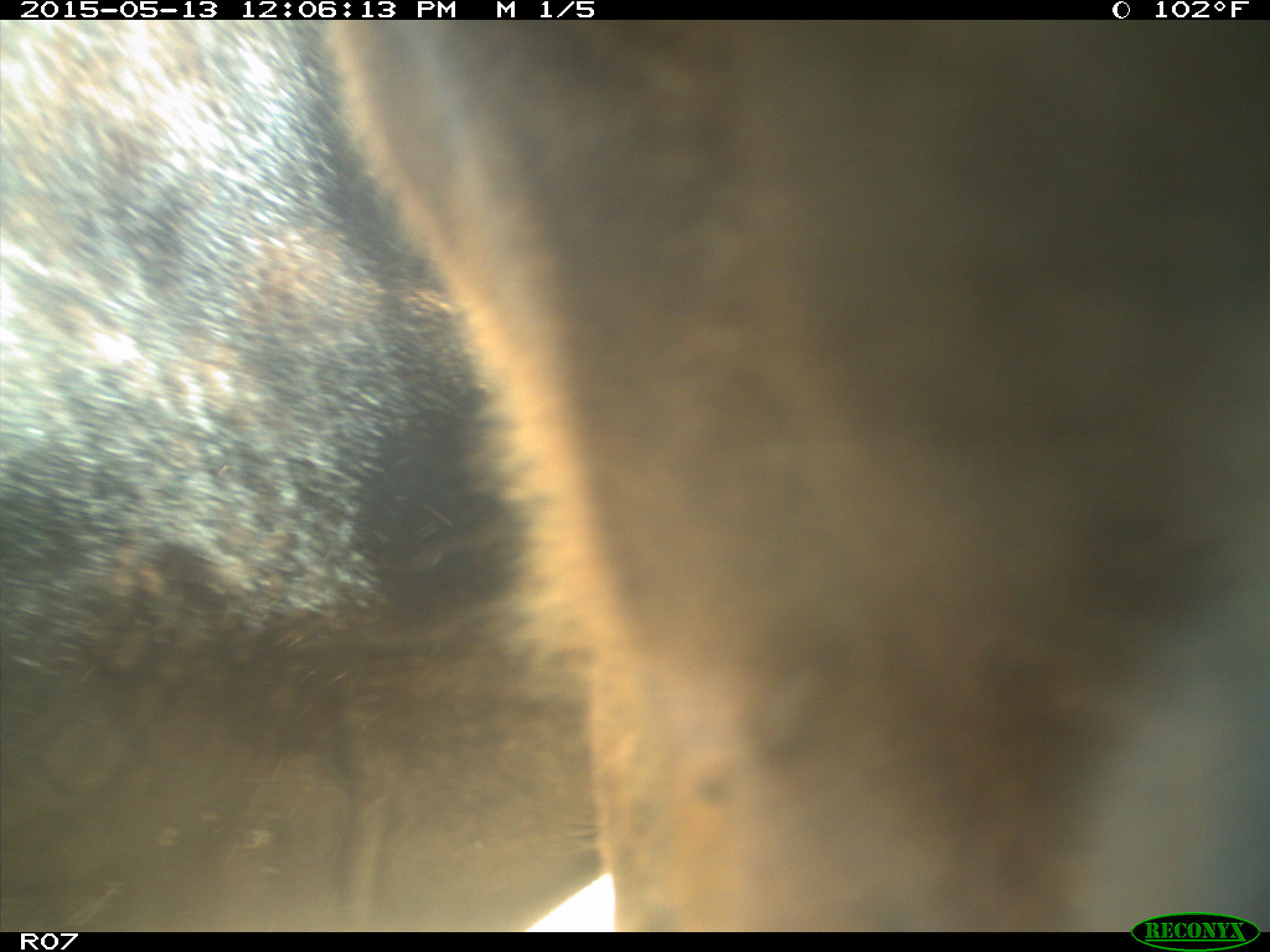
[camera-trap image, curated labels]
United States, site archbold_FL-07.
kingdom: Animalia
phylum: Chordata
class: Mammalia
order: Artiodactyla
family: Bovidae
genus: Bos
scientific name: Bos taurus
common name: domestic cow